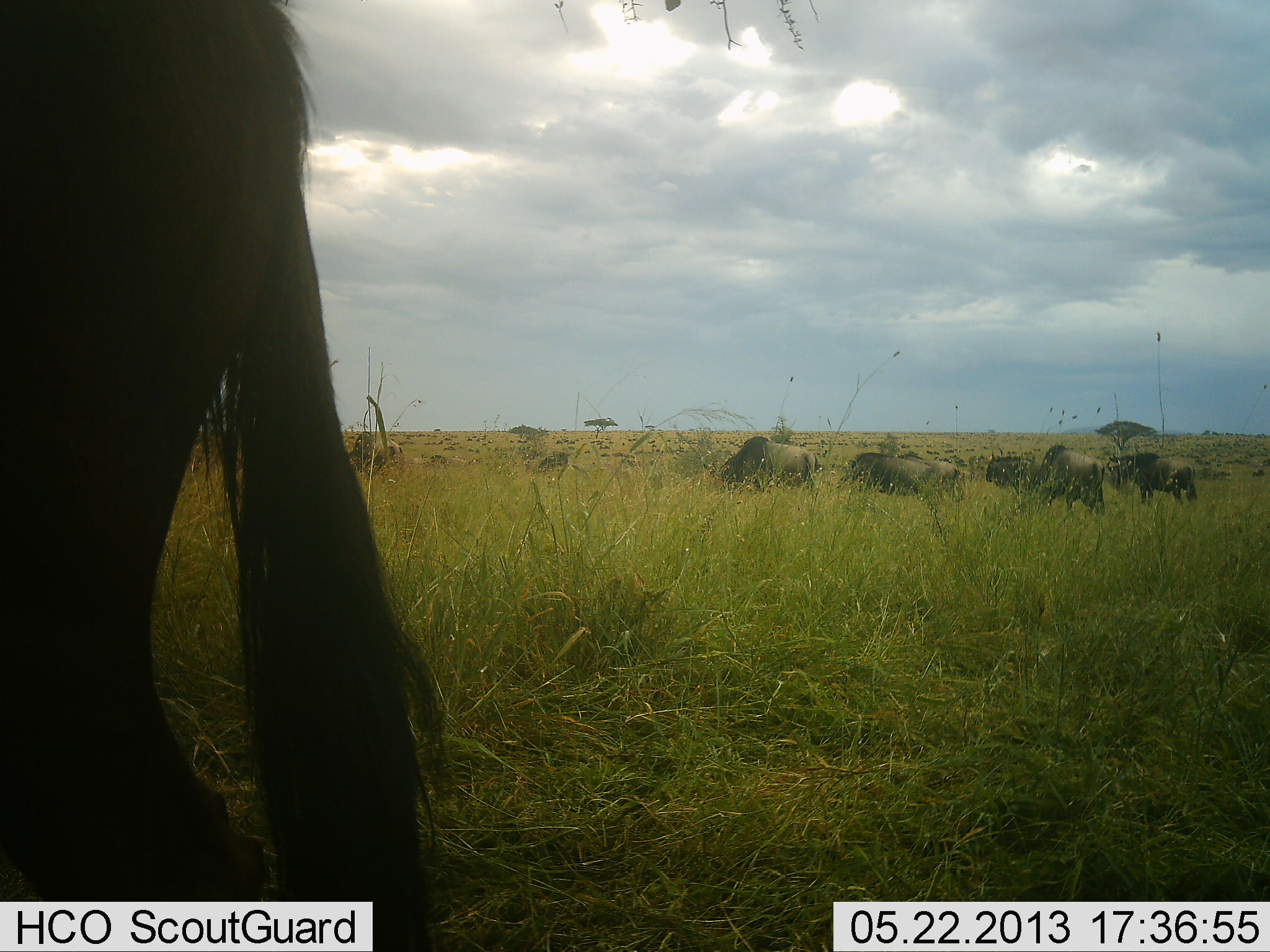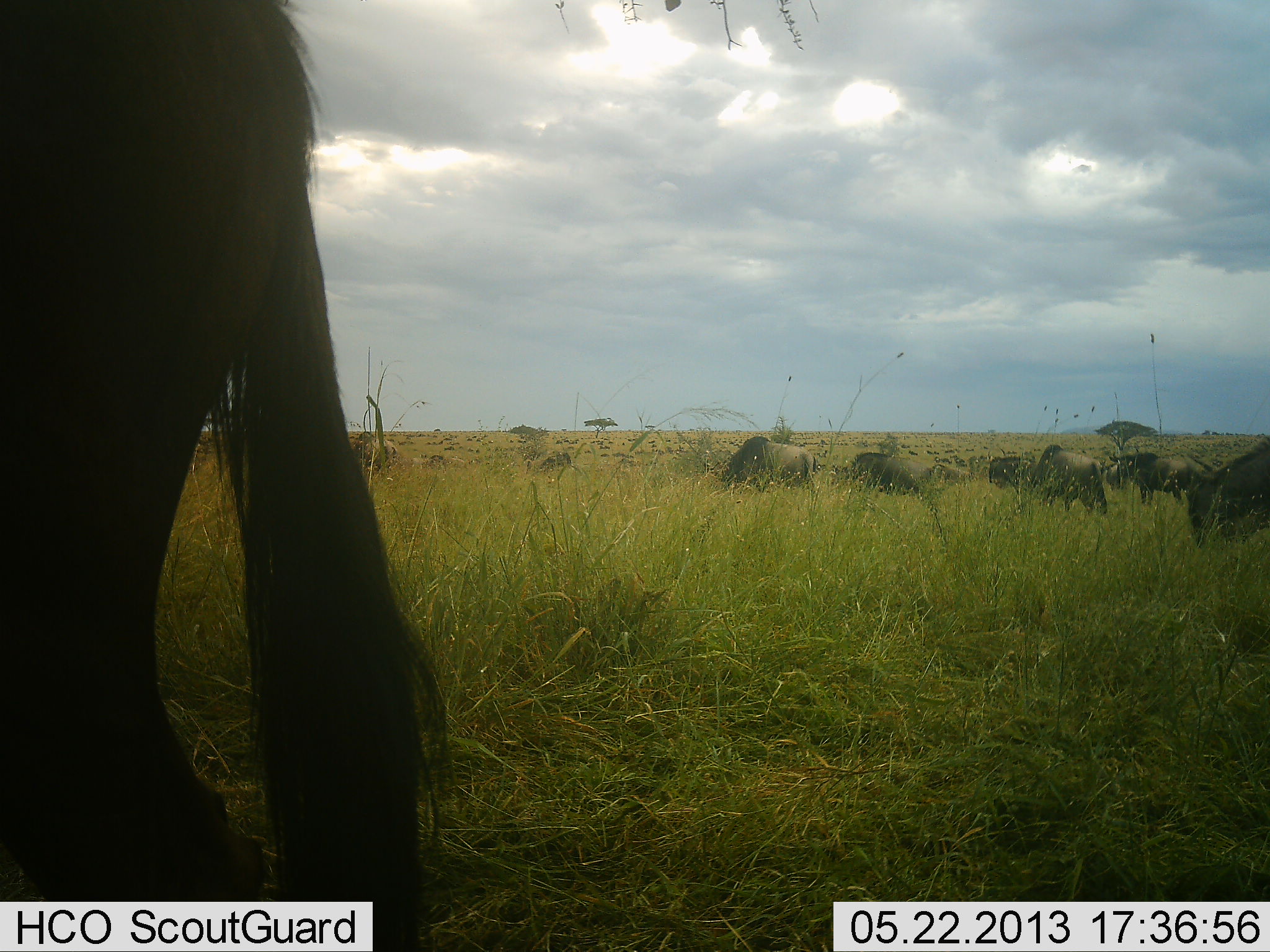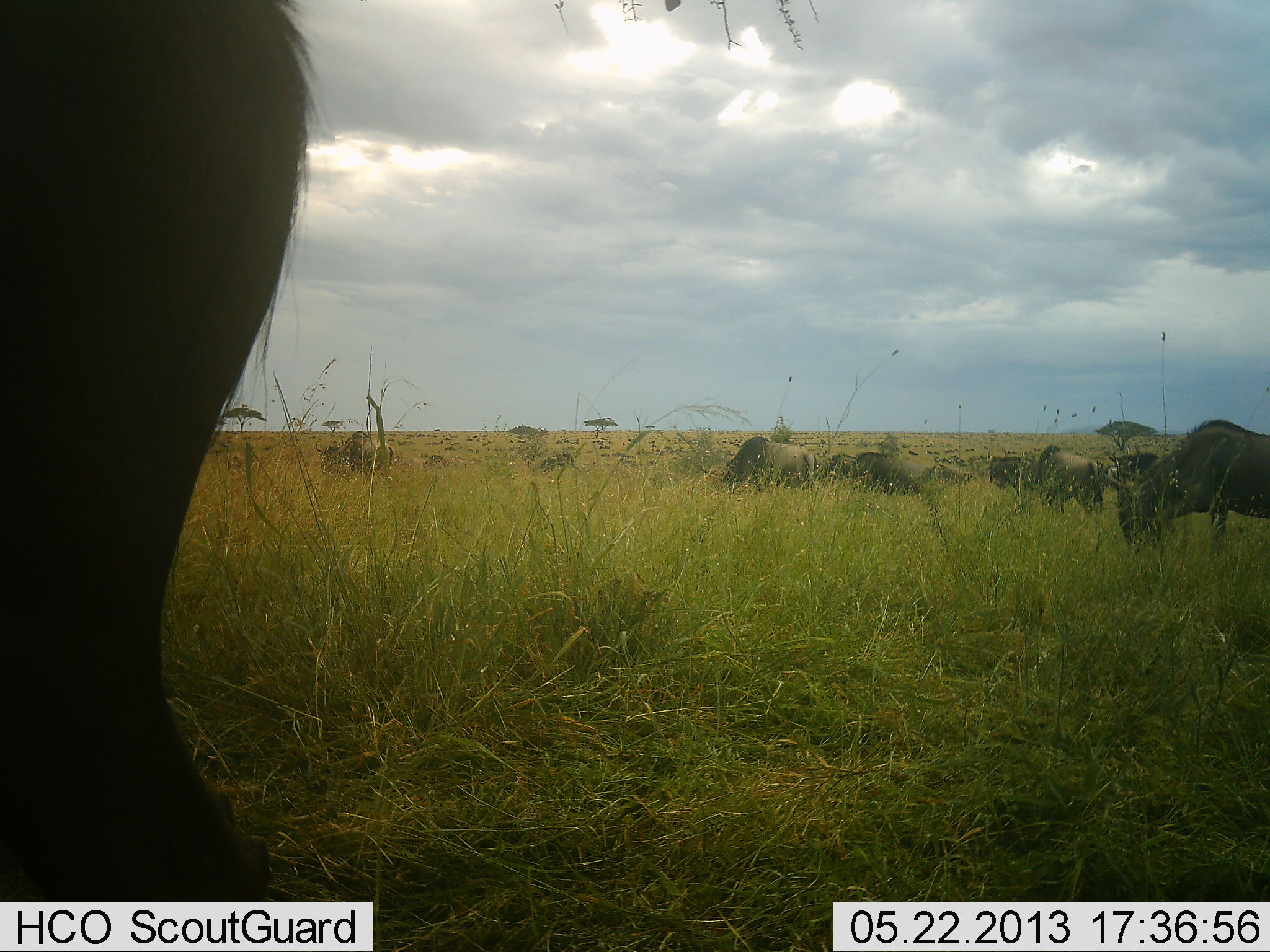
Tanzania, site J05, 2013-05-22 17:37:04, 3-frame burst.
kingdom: Animalia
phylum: Chordata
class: Mammalia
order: Artiodactyla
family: Bovidae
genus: Connochaetes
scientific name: Connochaetes taurinus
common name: blue wildebeest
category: wildebeest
Wildebeest (blue wildebeest) (Connochaetes taurinus), count 11-50. Behavior (volunteer vote fractions): standing 65%, resting 0%, moving 59%, interacting 0%. Young present (vote fraction): 0%. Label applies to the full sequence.